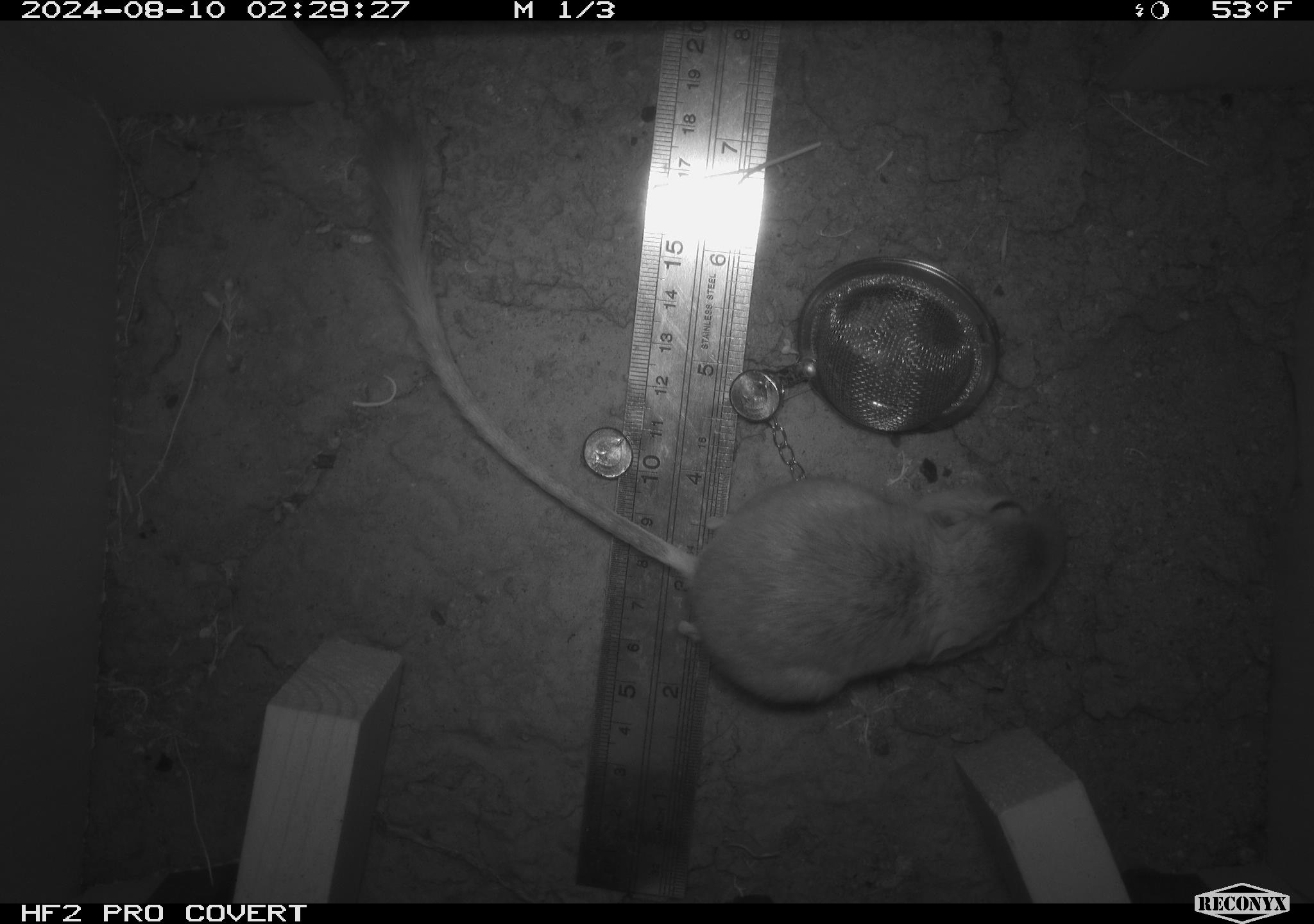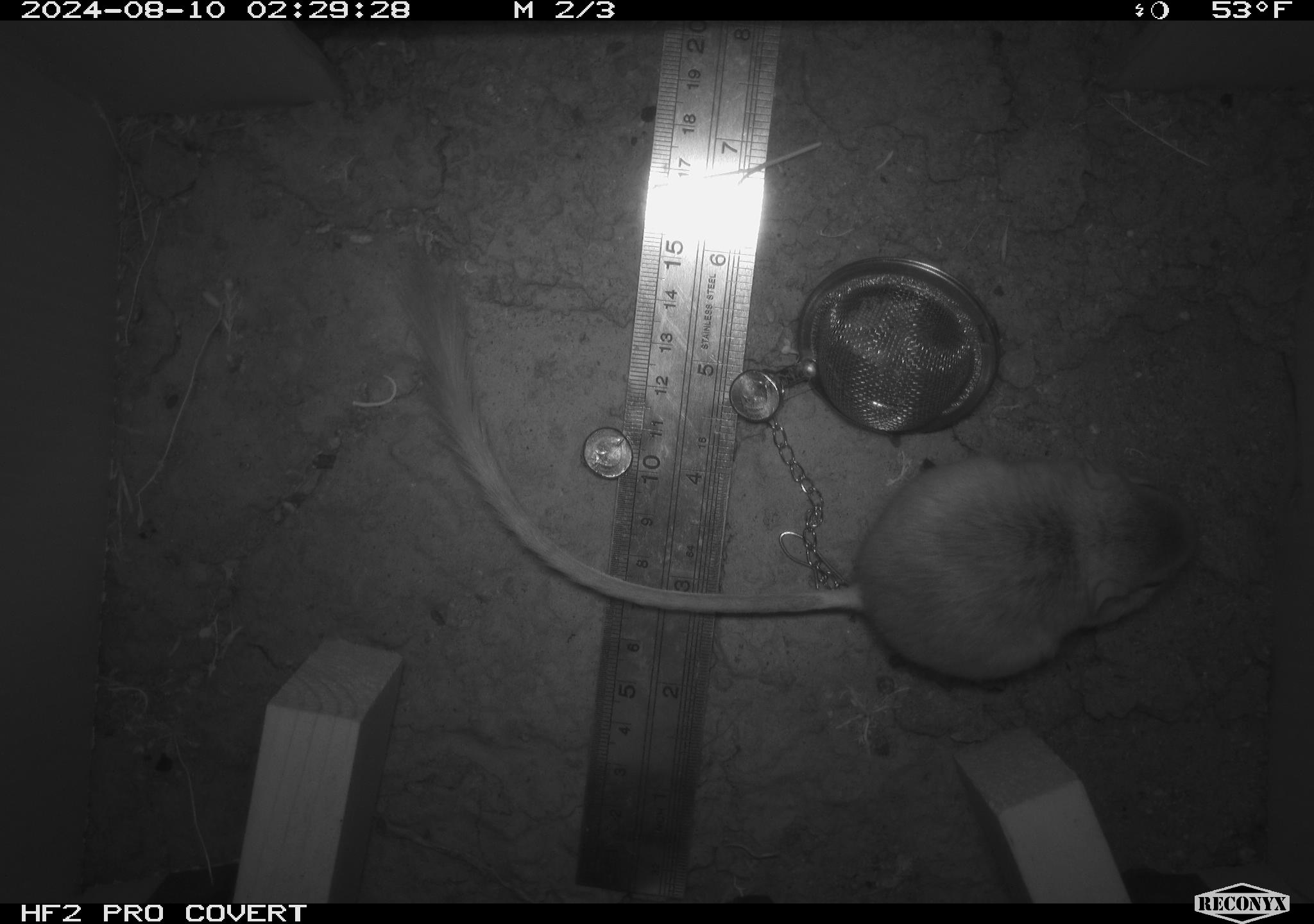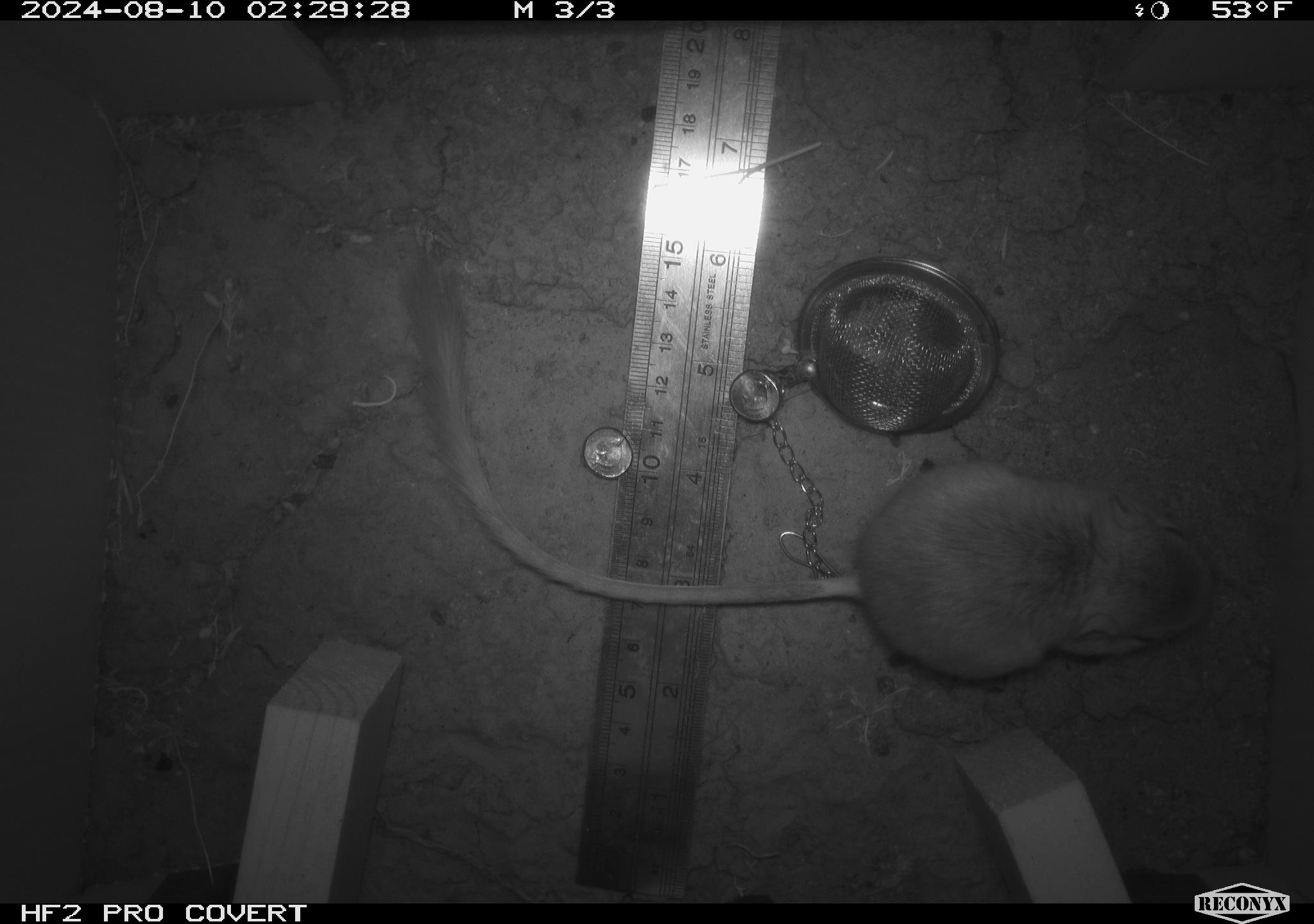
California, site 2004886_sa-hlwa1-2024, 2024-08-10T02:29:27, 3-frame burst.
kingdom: Animalia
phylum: Chordata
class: Mammalia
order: Rodentia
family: Heteromyidae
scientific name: Heteromyidae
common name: kangaroo rats and pocket mice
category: heteromyidae family